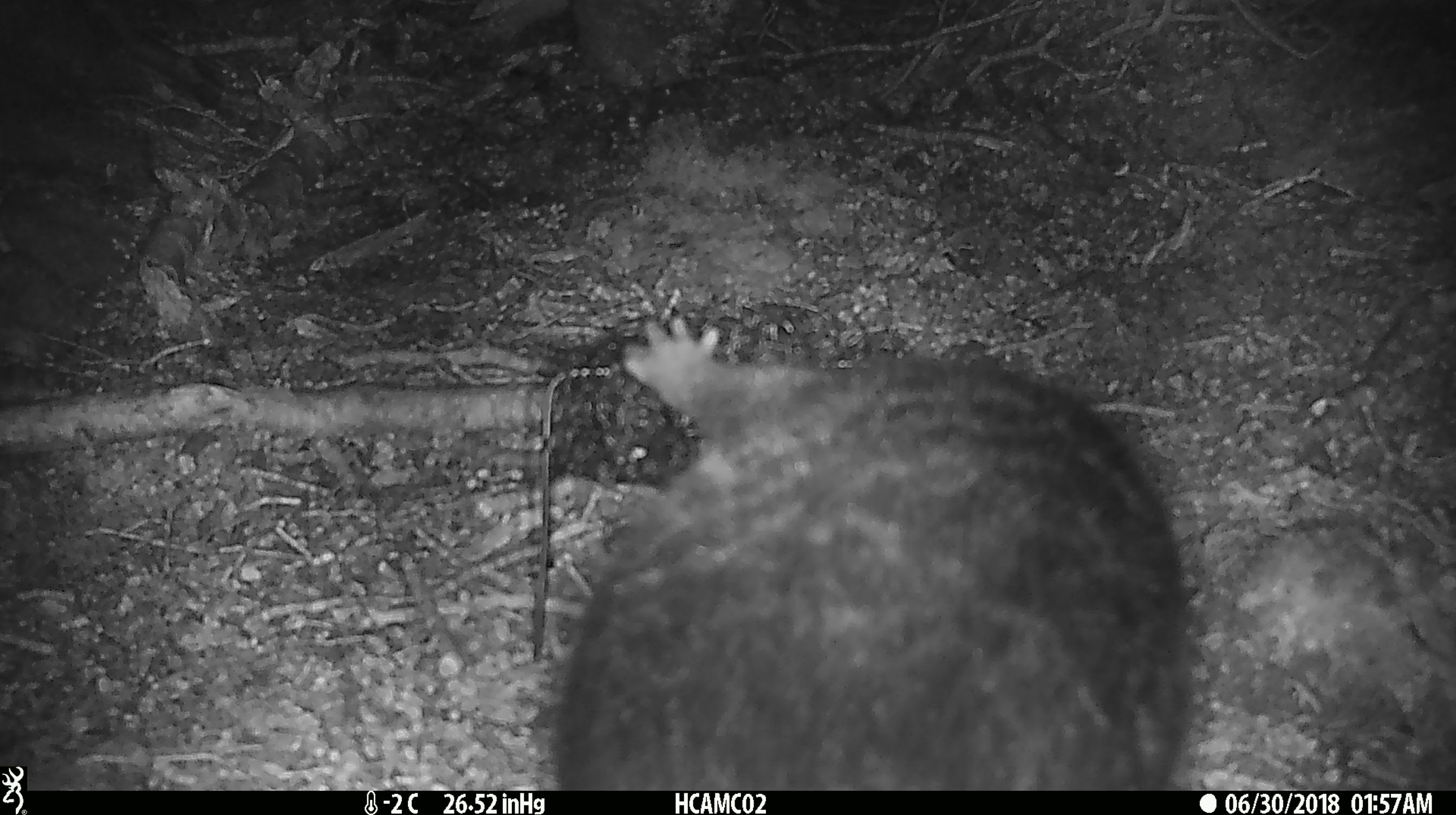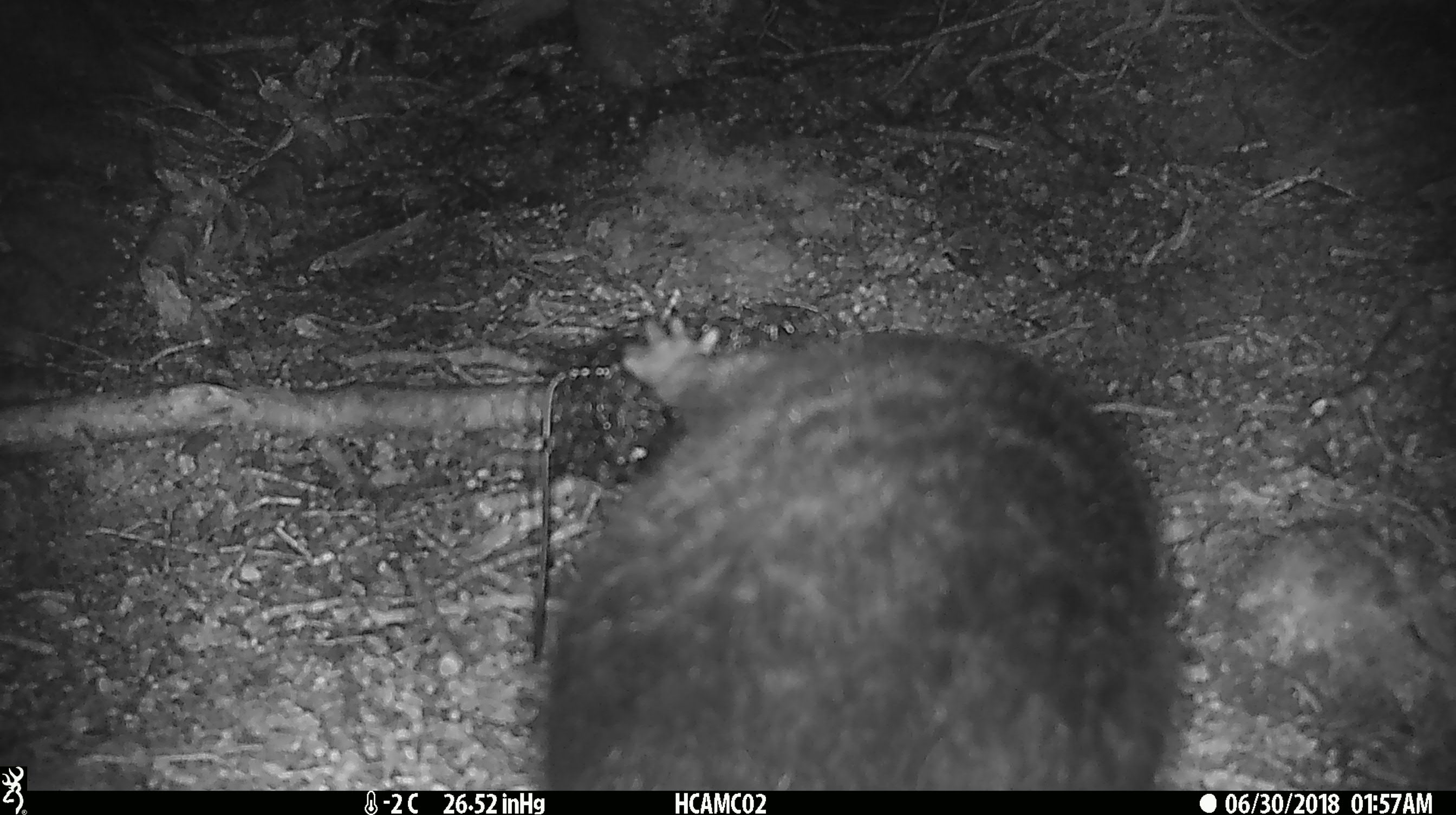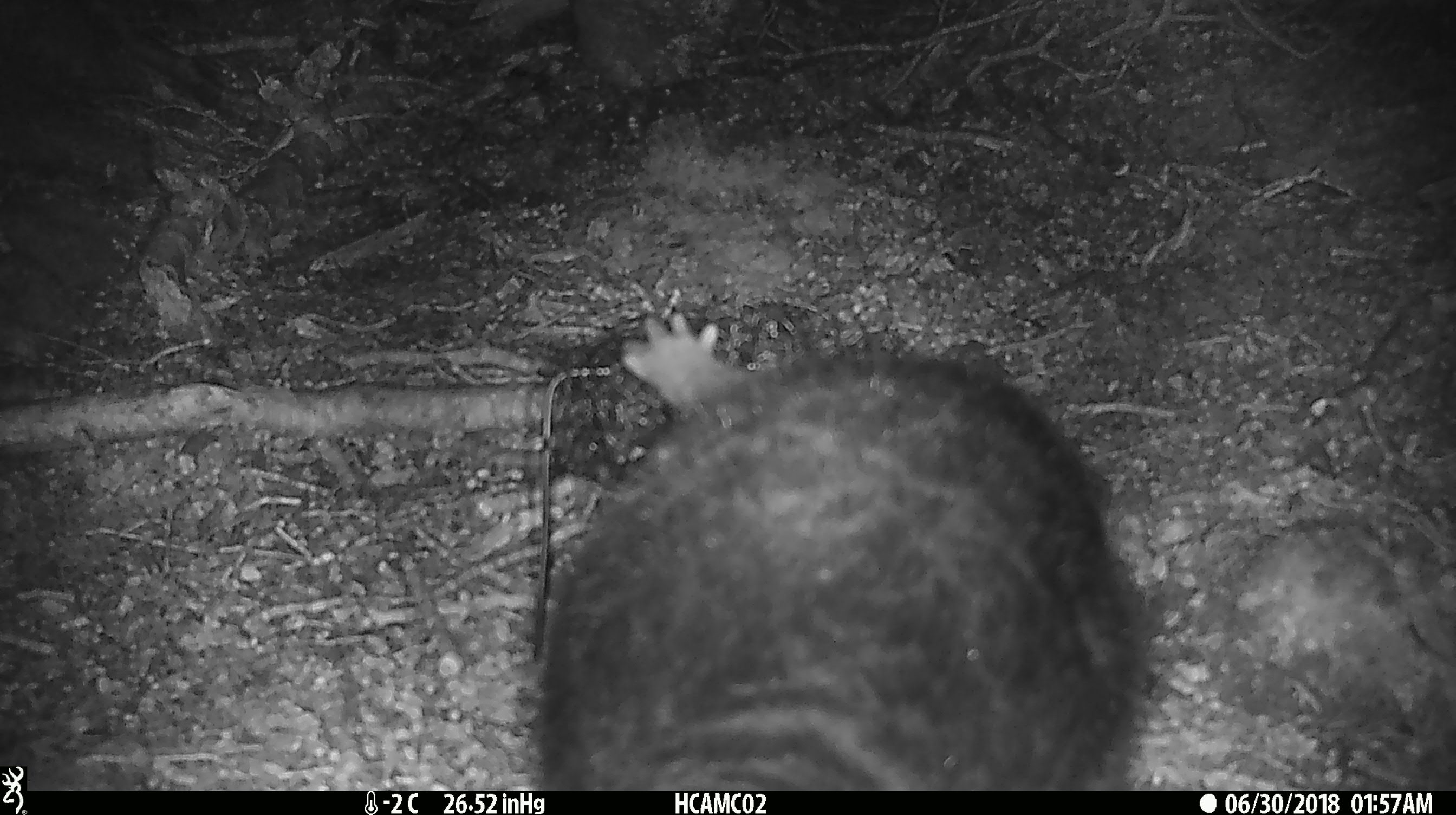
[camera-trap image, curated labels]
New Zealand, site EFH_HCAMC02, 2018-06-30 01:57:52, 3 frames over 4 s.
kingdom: Animalia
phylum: Chordata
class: Mammalia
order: Diprotodontia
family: Phalangeridae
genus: Trichosurus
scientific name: Trichosurus vulpecula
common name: common brushtail possum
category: possum